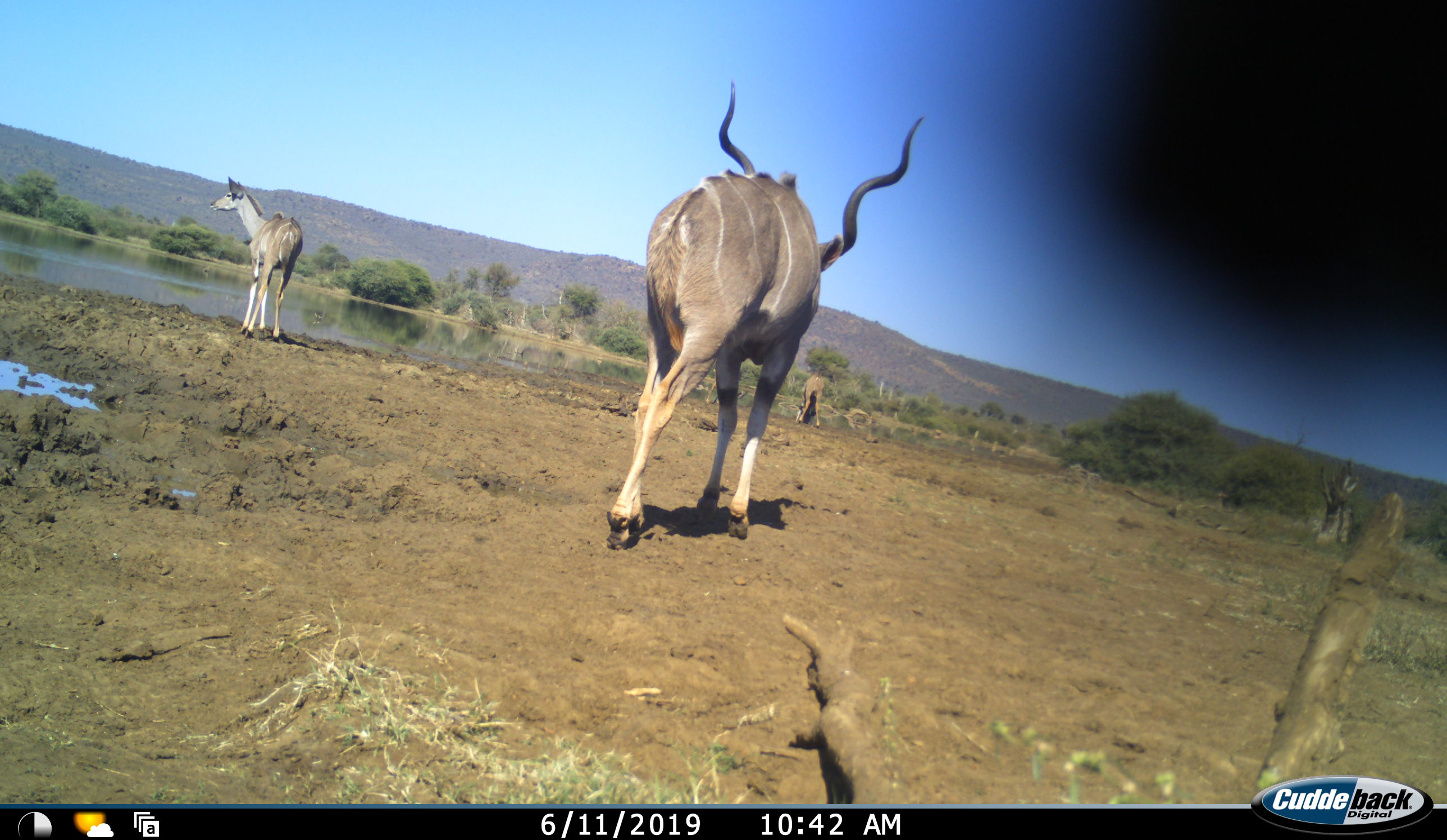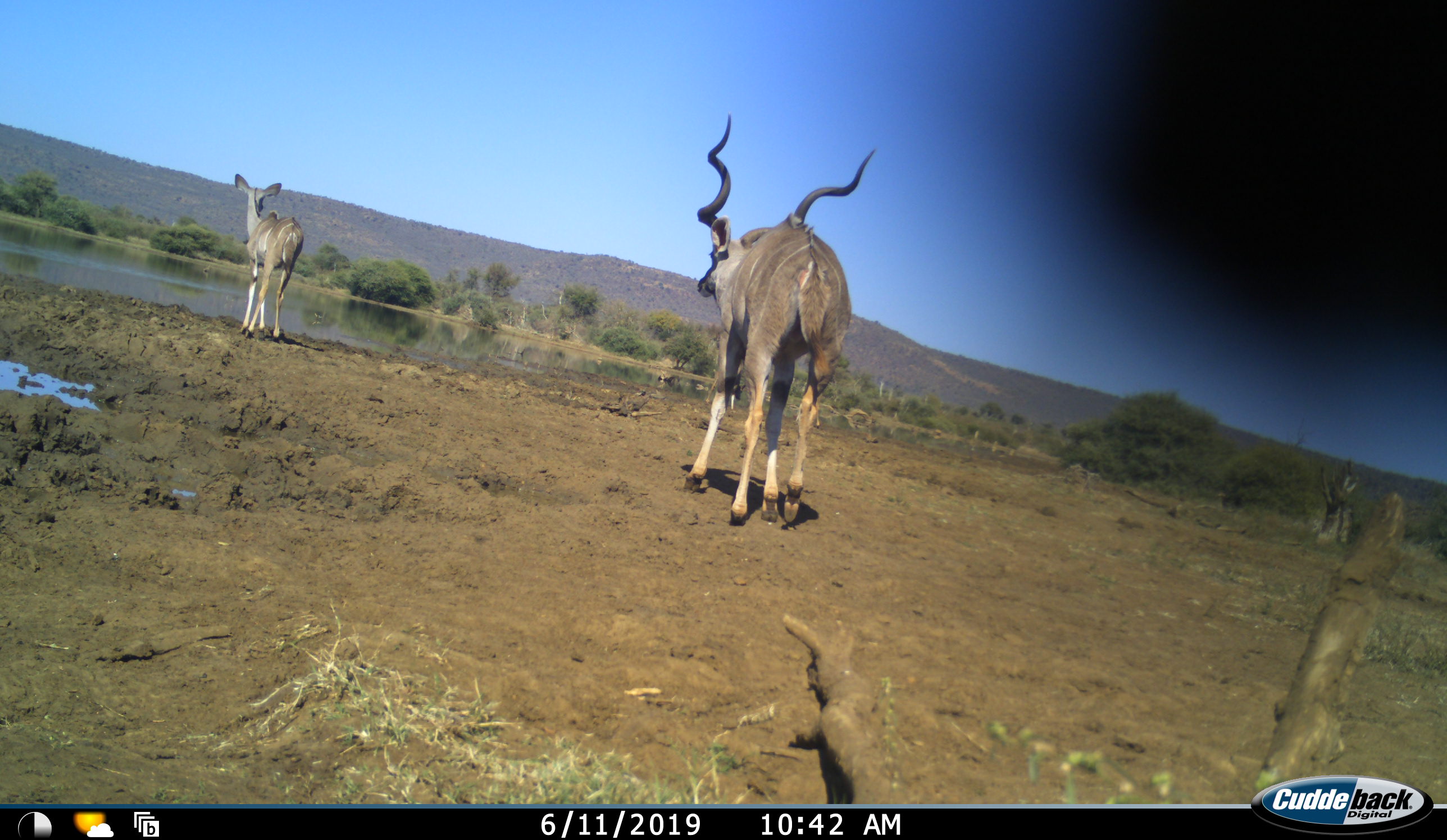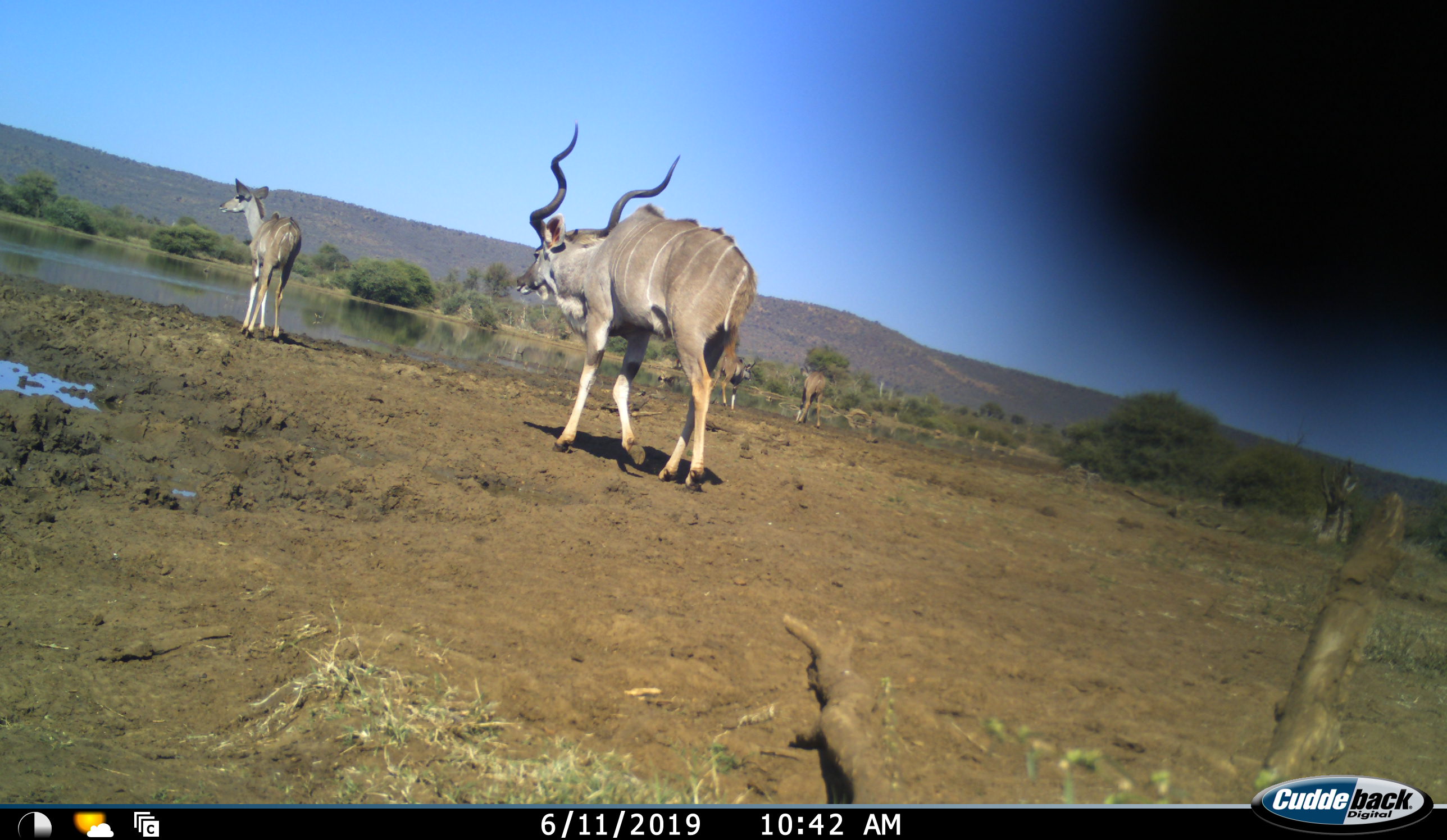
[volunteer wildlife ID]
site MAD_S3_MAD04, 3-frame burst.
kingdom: Animalia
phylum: Chordata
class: Mammalia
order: Artiodactyla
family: Bovidae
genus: Tragelaphus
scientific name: Tragelaphus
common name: kudu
Kudu (Tragelaphus), count 4. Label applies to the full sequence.